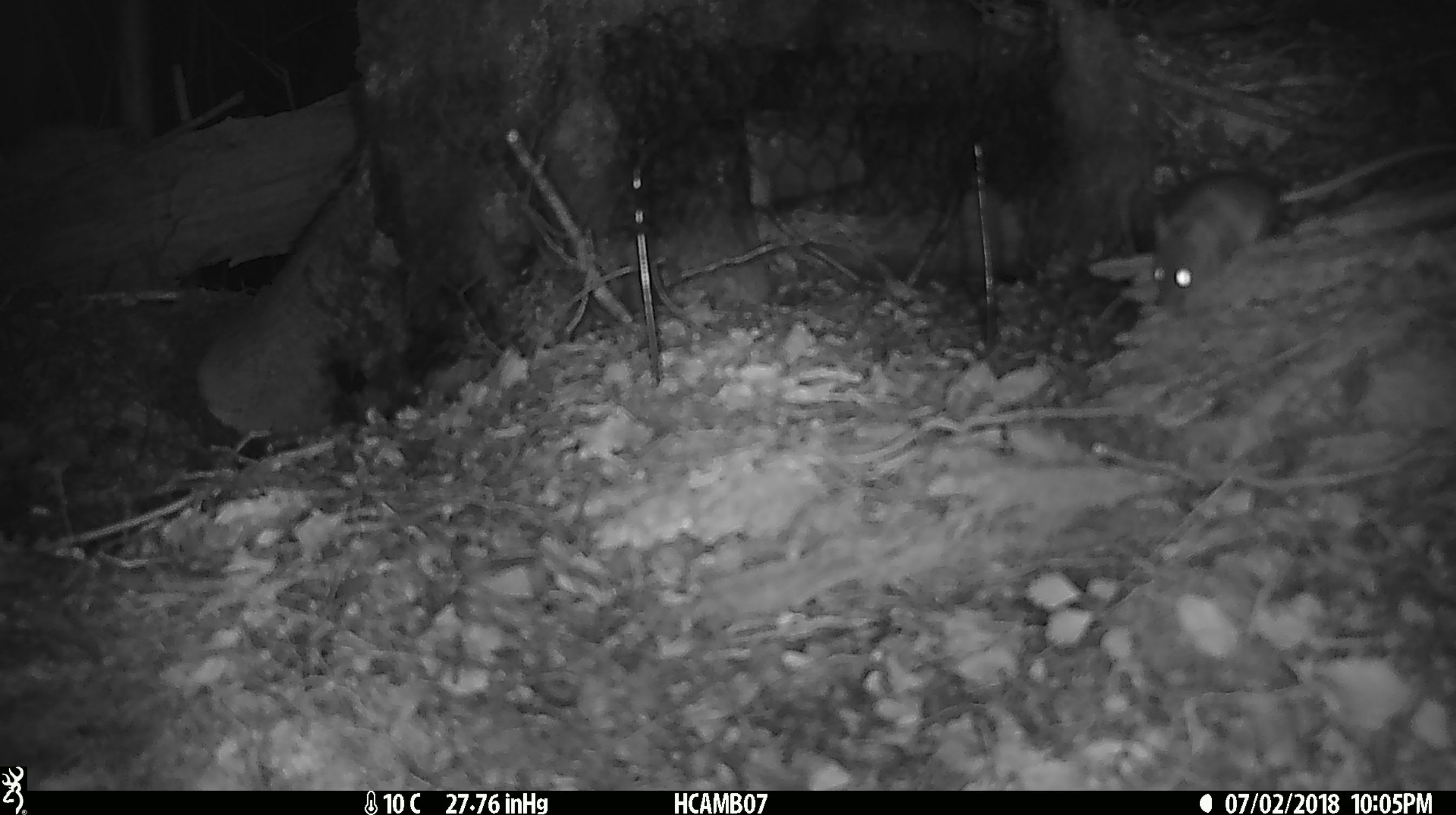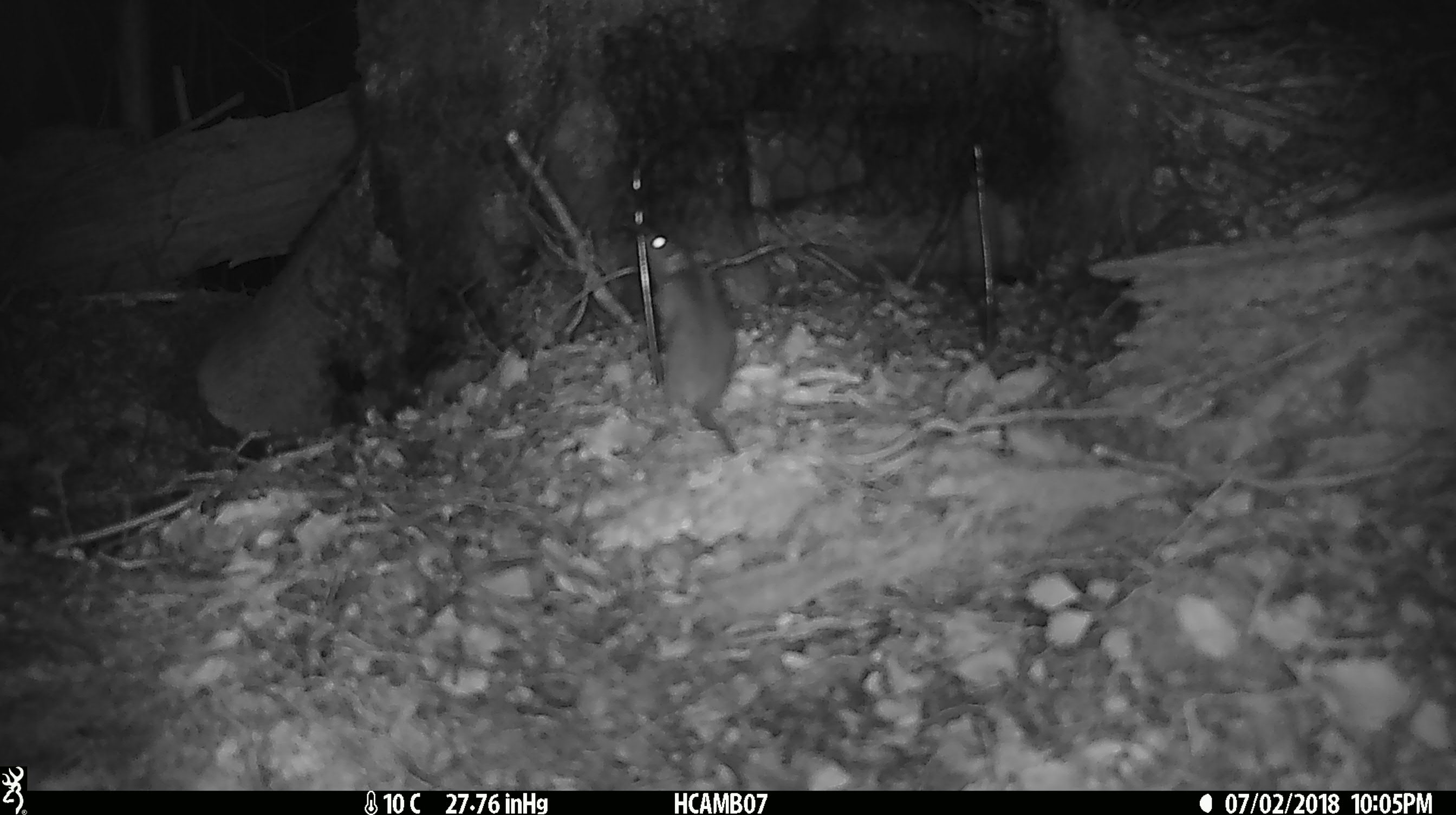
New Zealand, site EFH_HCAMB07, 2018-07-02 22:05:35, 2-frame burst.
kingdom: Animalia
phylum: Chordata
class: Mammalia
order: Rodentia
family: Muridae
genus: Mus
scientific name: Mus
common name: mouse